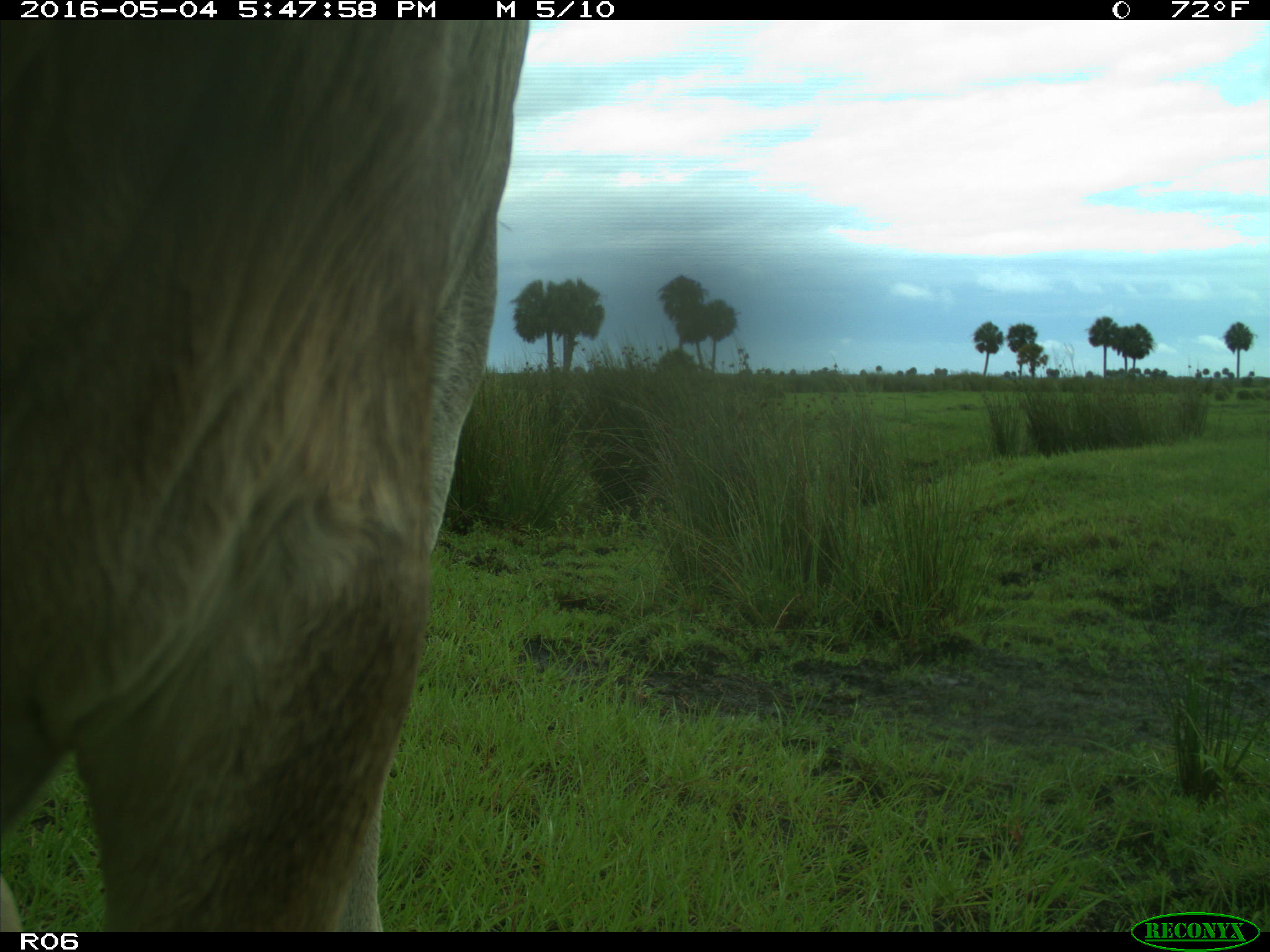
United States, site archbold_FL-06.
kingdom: Animalia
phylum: Chordata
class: Mammalia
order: Artiodactyla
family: Bovidae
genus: Bos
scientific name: Bos taurus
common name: domestic cow